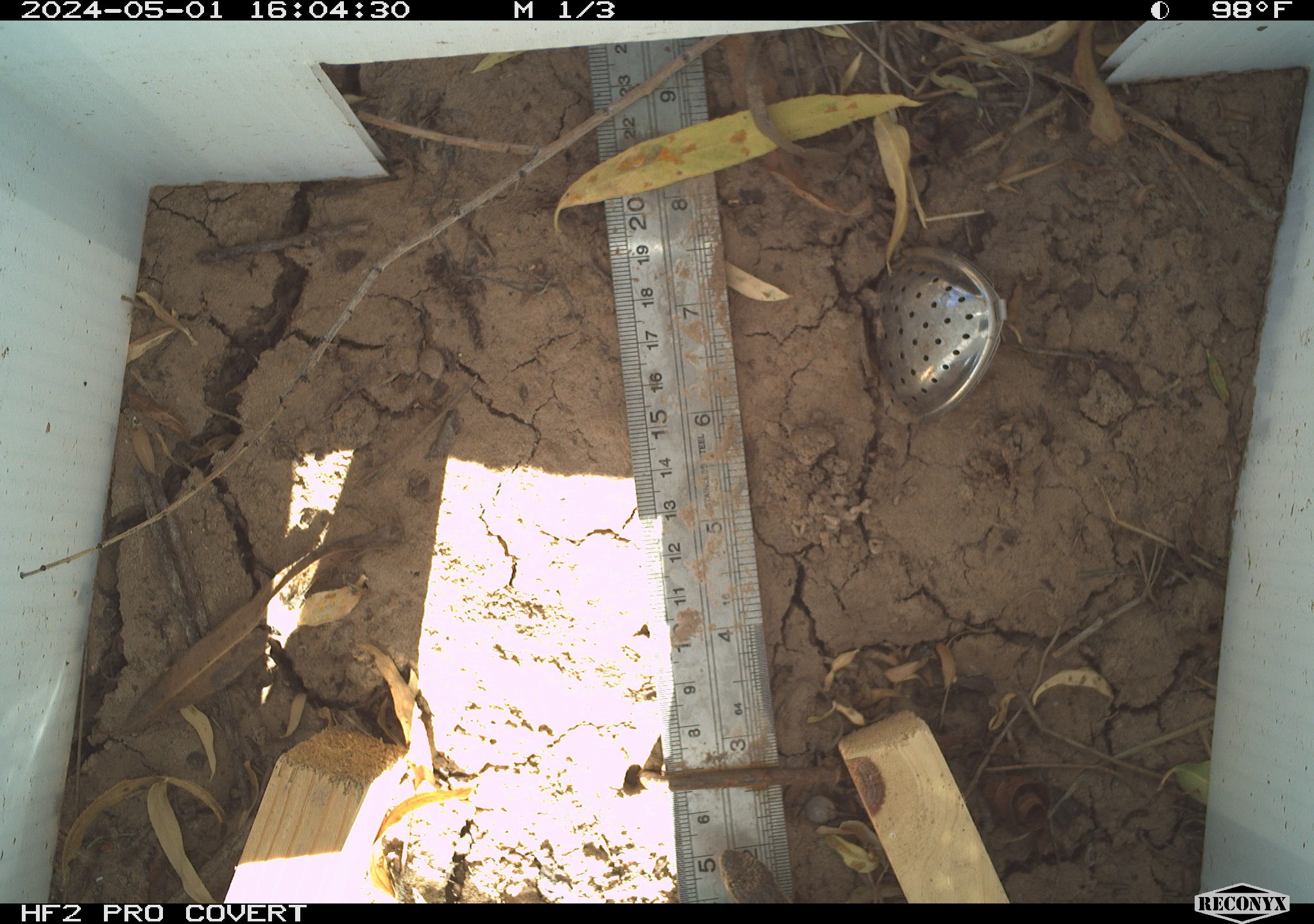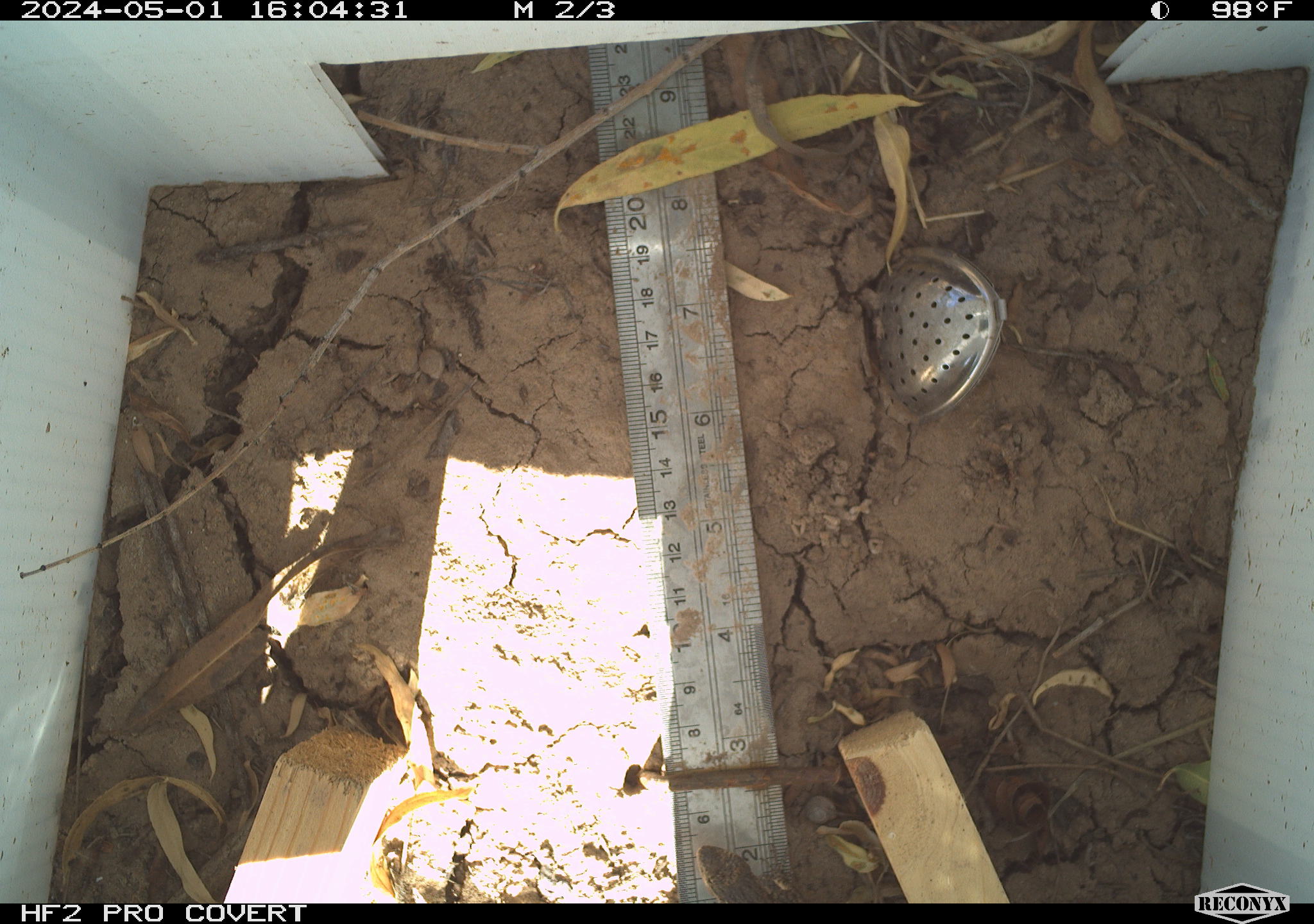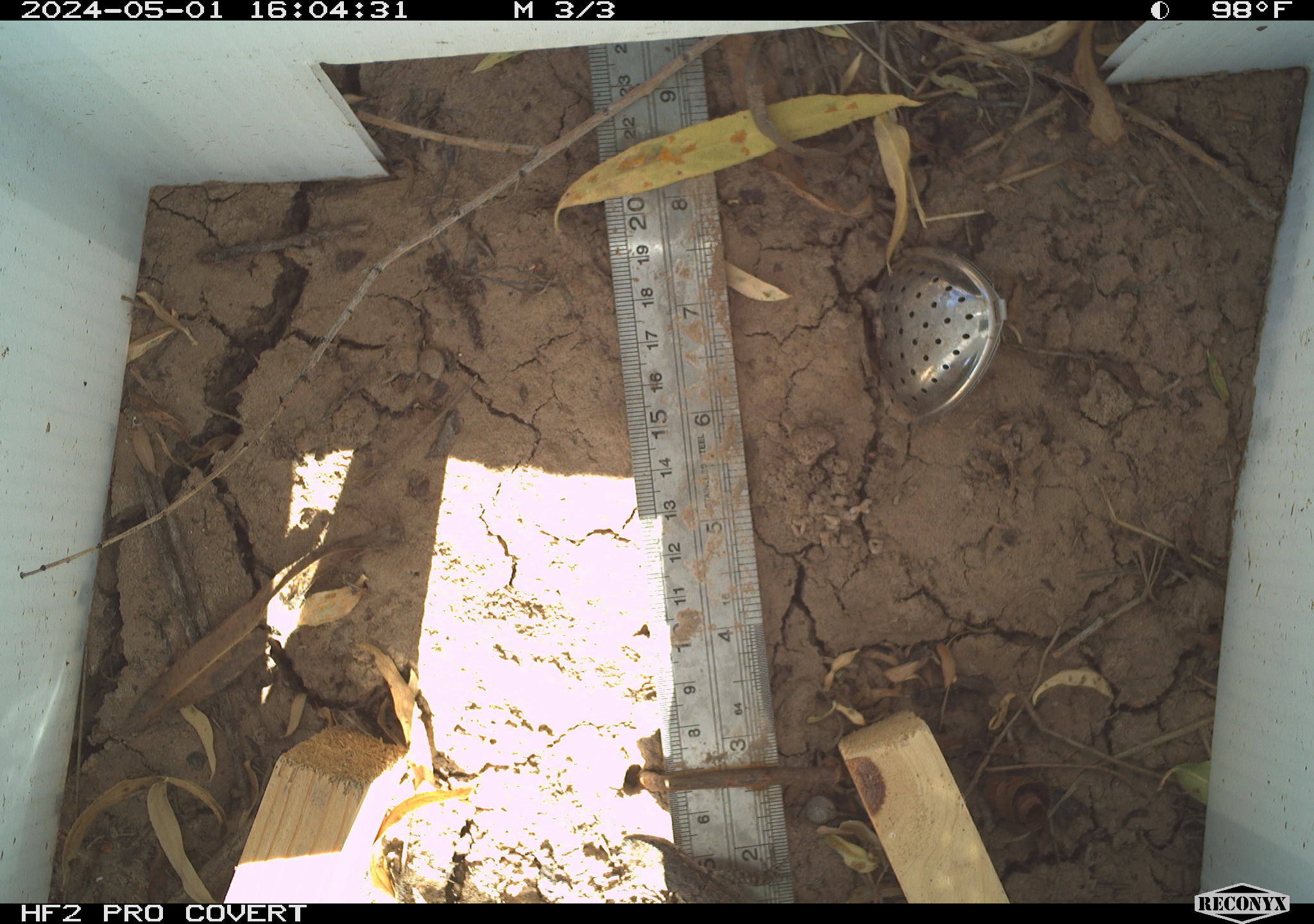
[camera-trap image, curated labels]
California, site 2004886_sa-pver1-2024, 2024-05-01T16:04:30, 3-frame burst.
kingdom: Animalia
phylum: Chordata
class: Reptilia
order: Squamata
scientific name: Squamata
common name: lizards and snakes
Lizards and snakes (Squamata).